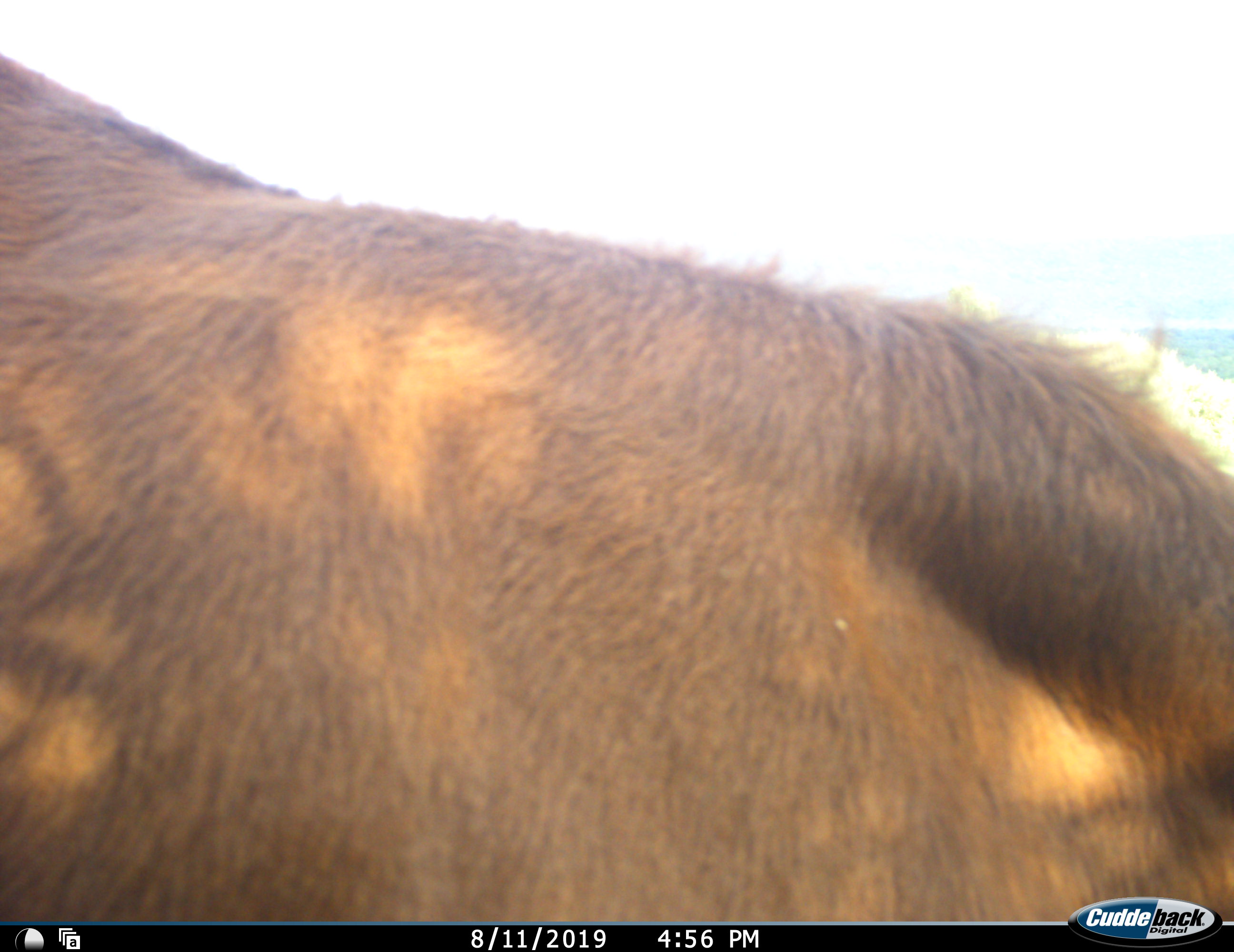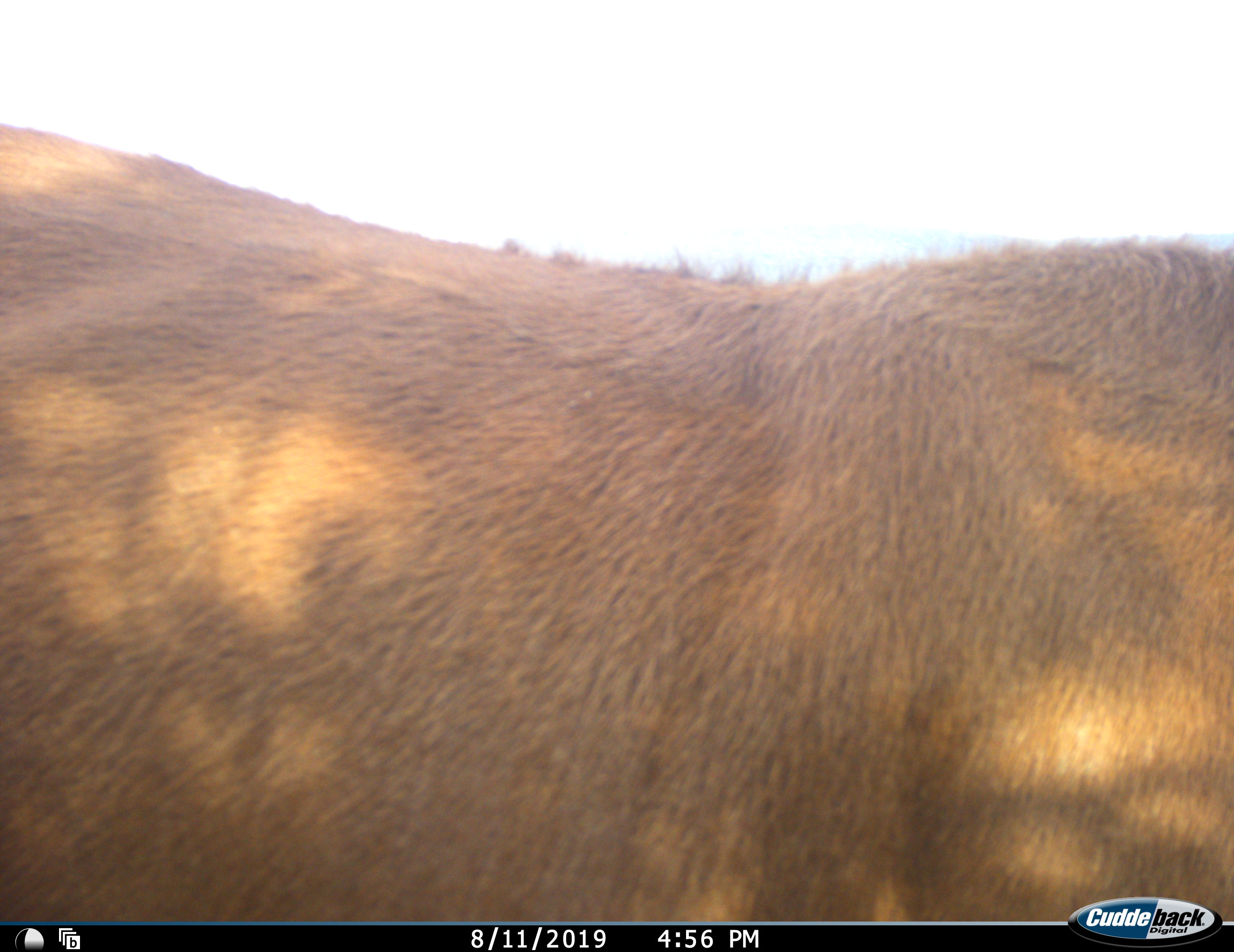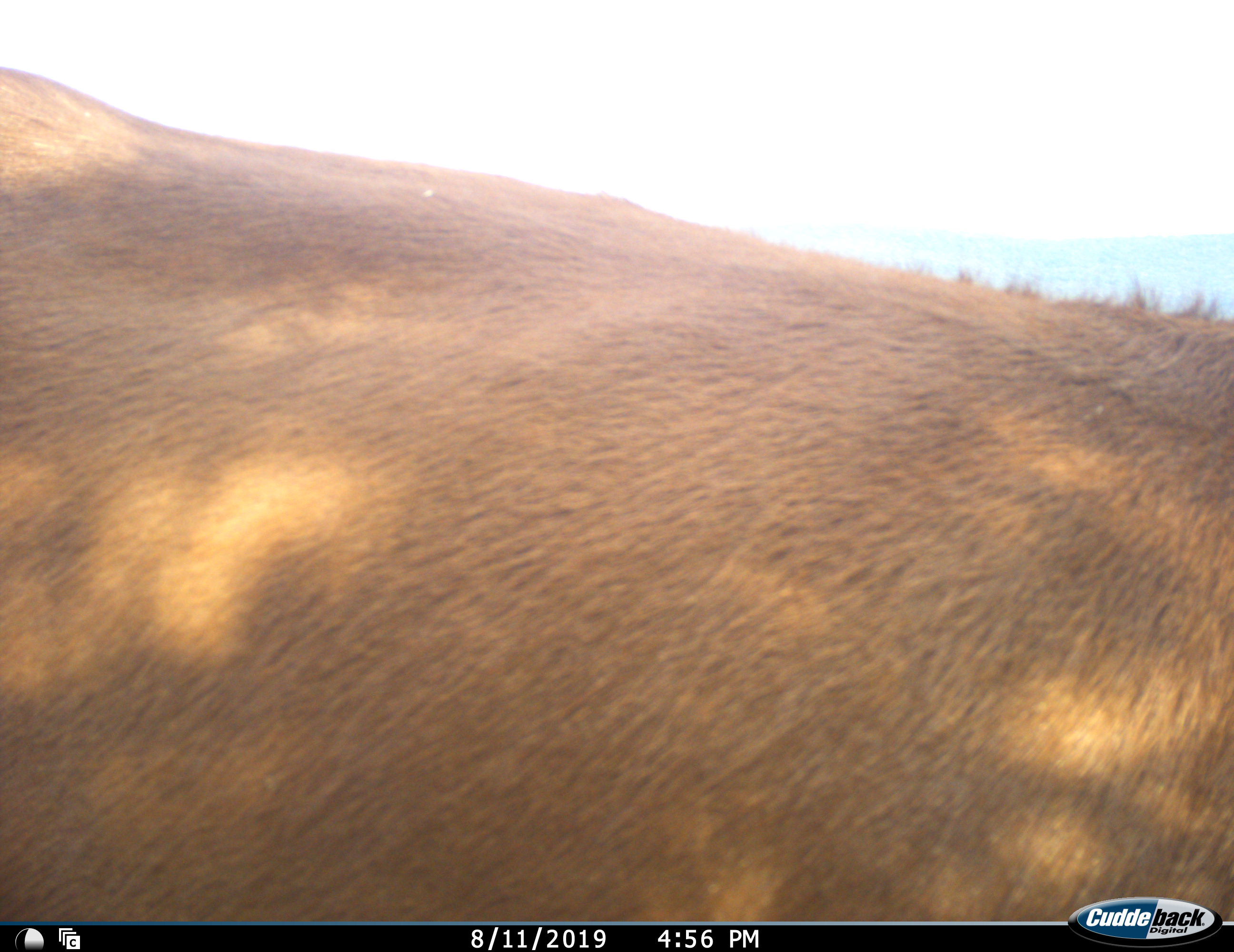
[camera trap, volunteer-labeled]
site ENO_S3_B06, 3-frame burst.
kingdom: Animalia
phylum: Chordata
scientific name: Vertebrata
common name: domestic animal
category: domesticanimal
Domesticanimal (domestic animal) (Vertebrata), count 1. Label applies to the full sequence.